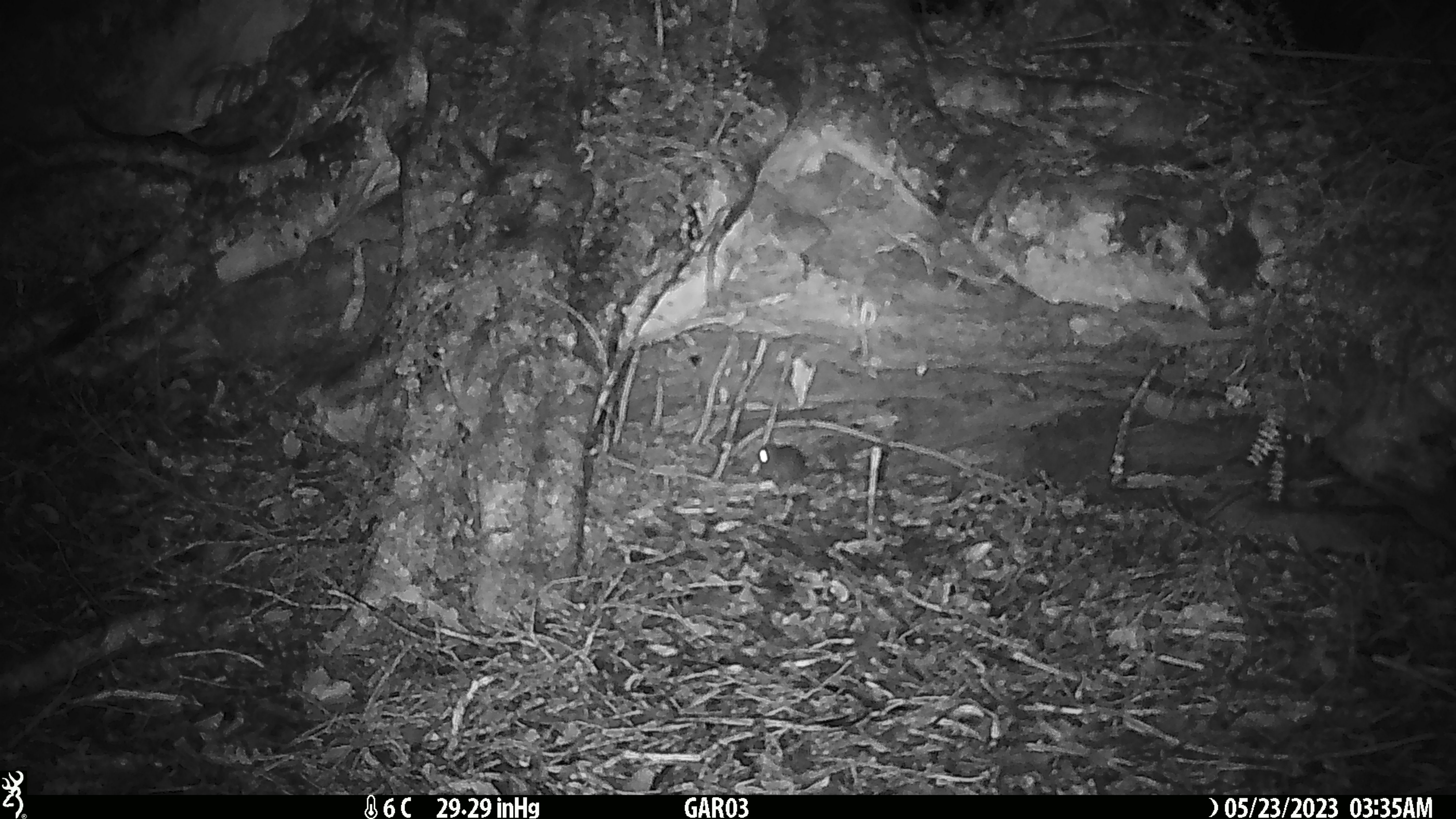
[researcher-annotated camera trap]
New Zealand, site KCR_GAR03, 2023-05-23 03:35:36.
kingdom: Animalia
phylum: Chordata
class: Mammalia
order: Rodentia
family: Muridae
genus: Rattus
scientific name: Rattus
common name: rat